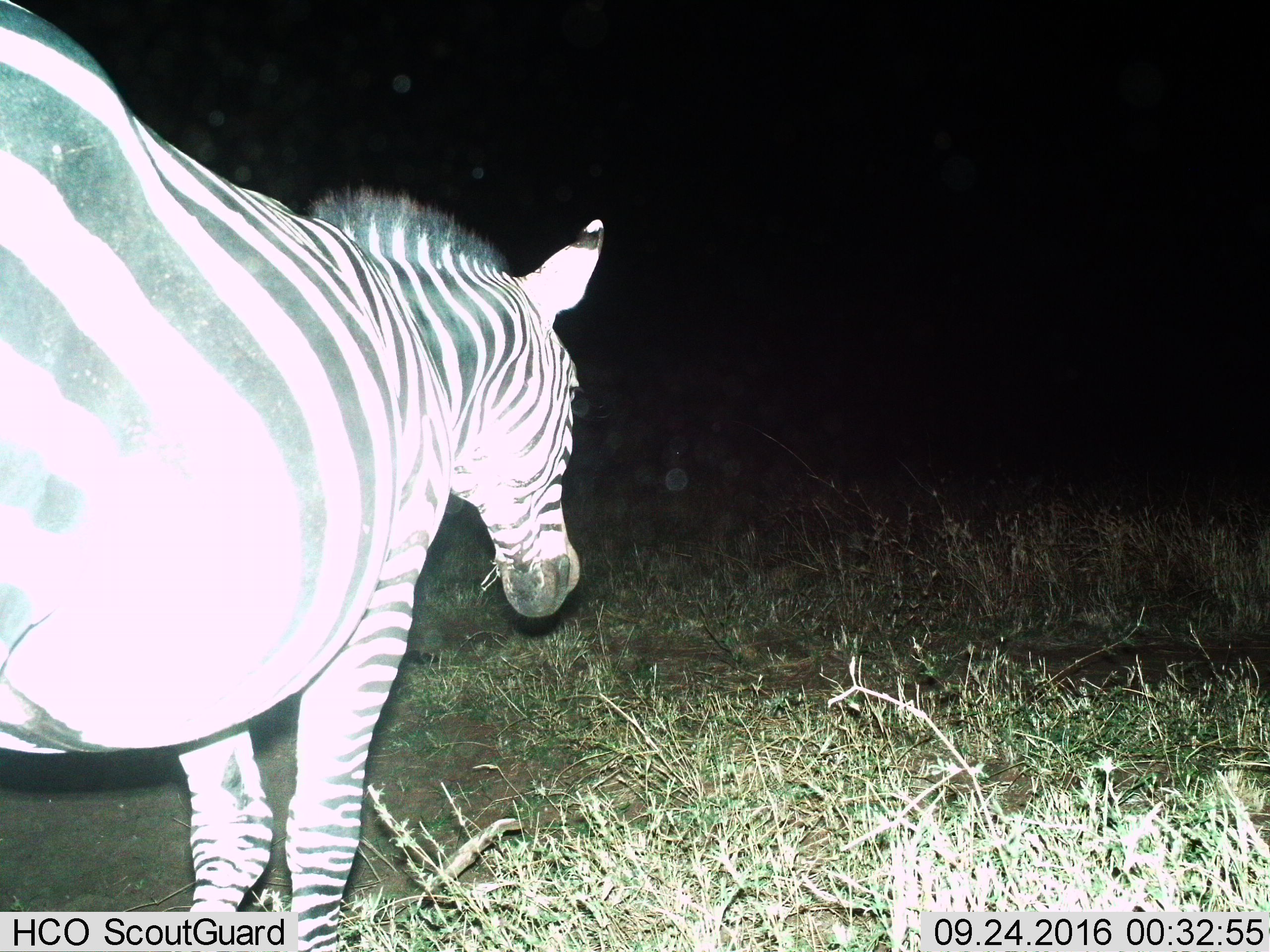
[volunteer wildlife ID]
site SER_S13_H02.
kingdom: Animalia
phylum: Chordata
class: Mammalia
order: Perissodactyla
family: Equidae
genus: Equus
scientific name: Equus quagga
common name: plains zebra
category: zebraplains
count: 1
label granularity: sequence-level